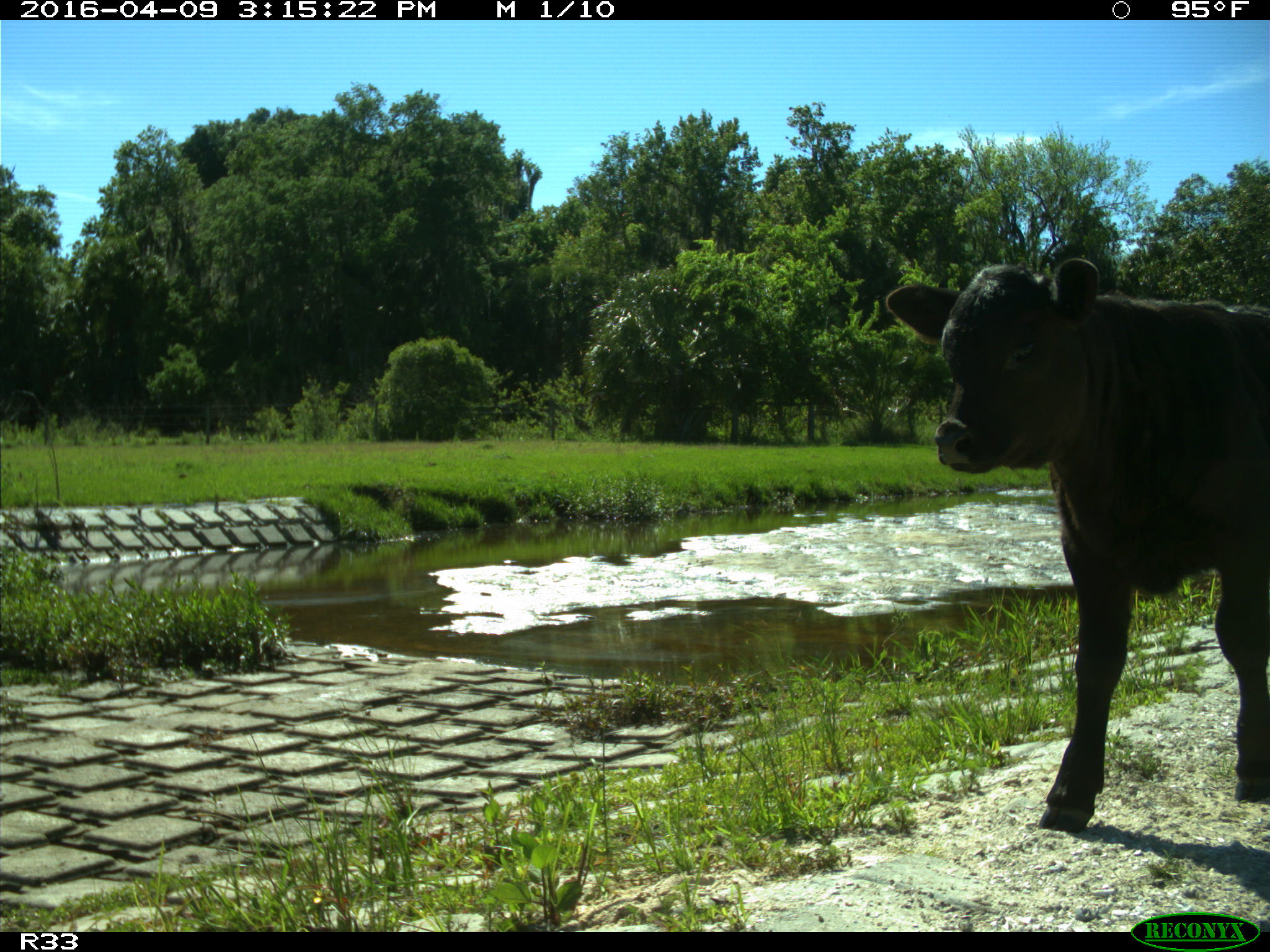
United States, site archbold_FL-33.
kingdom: Animalia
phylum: Chordata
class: Mammalia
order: Artiodactyla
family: Bovidae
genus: Bos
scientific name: Bos taurus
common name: domestic cow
Bos taurus (domestic cow).